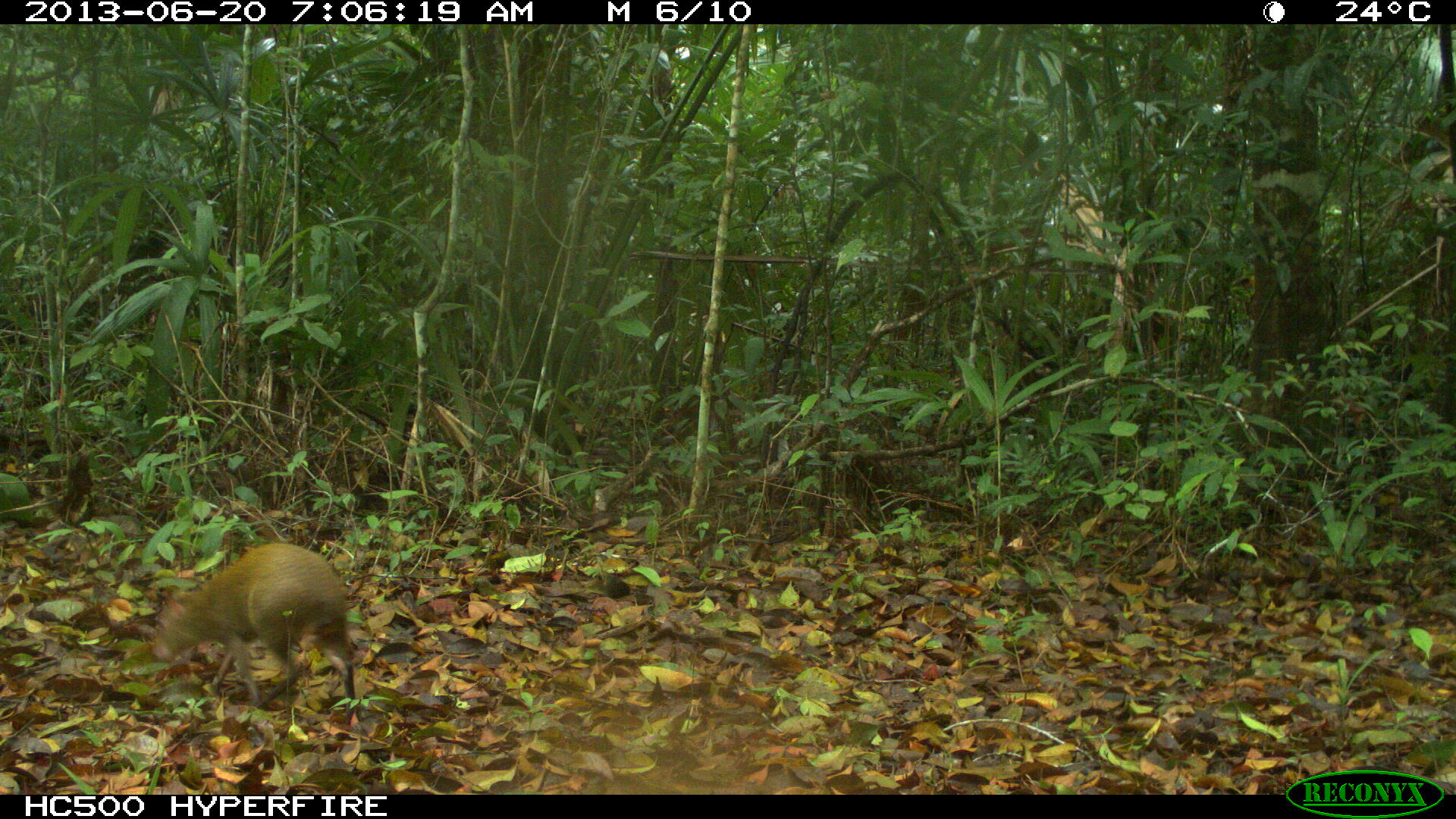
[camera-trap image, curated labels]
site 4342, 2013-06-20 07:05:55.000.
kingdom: Animalia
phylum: Chordata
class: Mammalia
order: Rodentia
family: Dasyproctidae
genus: Dasyprocta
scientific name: Dasyprocta punctata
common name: central american agouti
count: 1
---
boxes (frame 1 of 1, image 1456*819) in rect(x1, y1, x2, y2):
dasyprocta punctata: rect(152, 542, 355, 718)